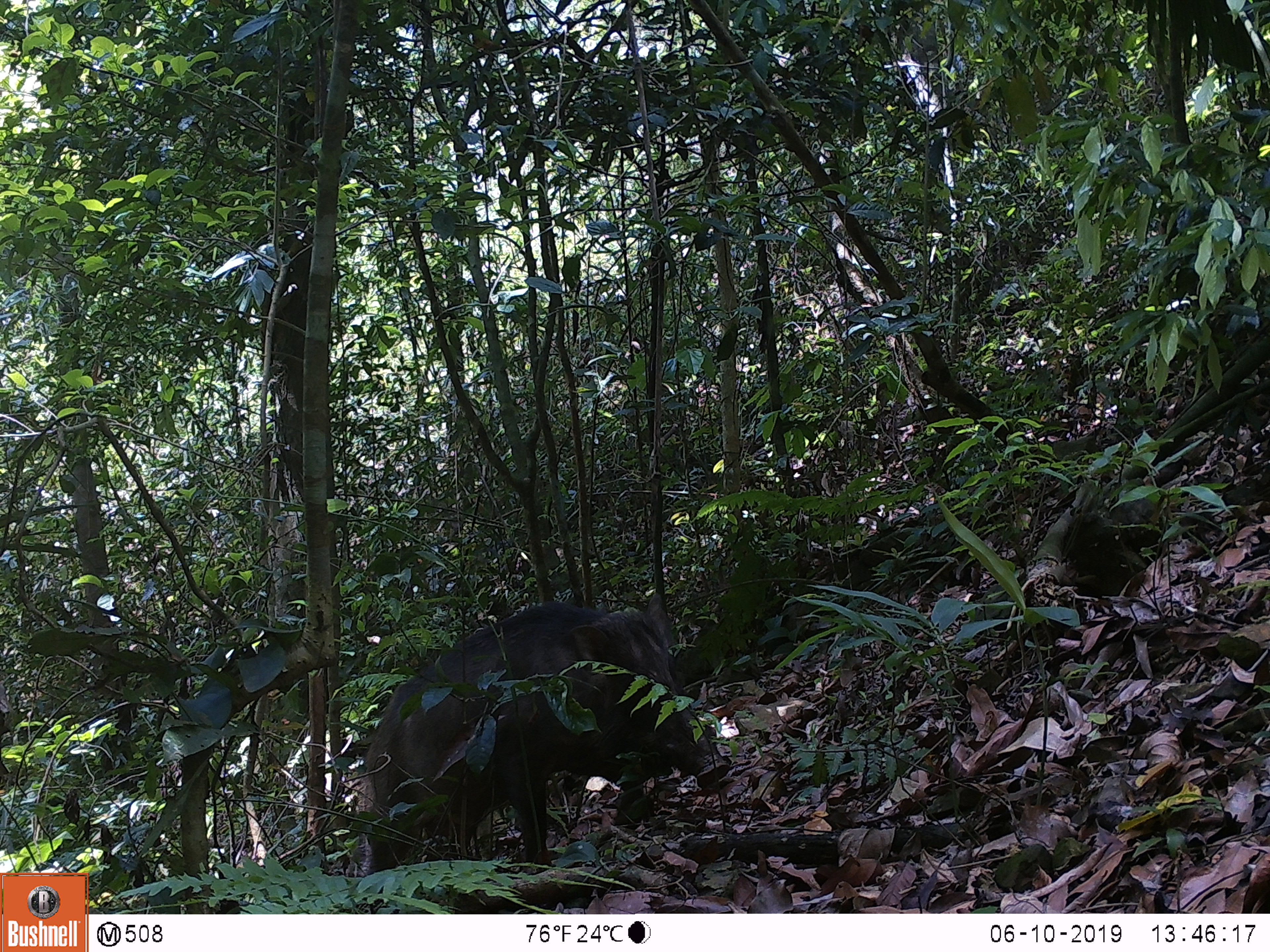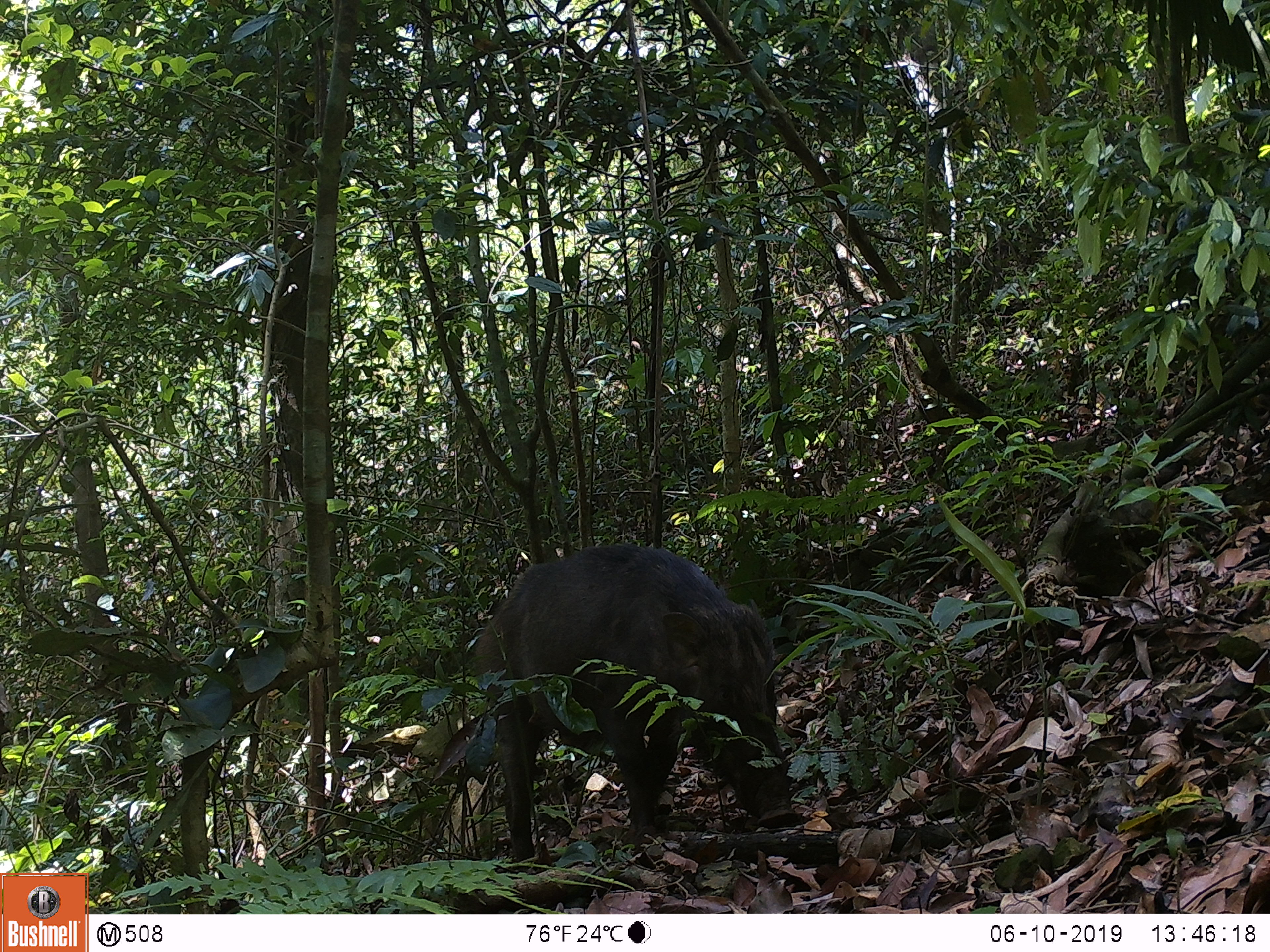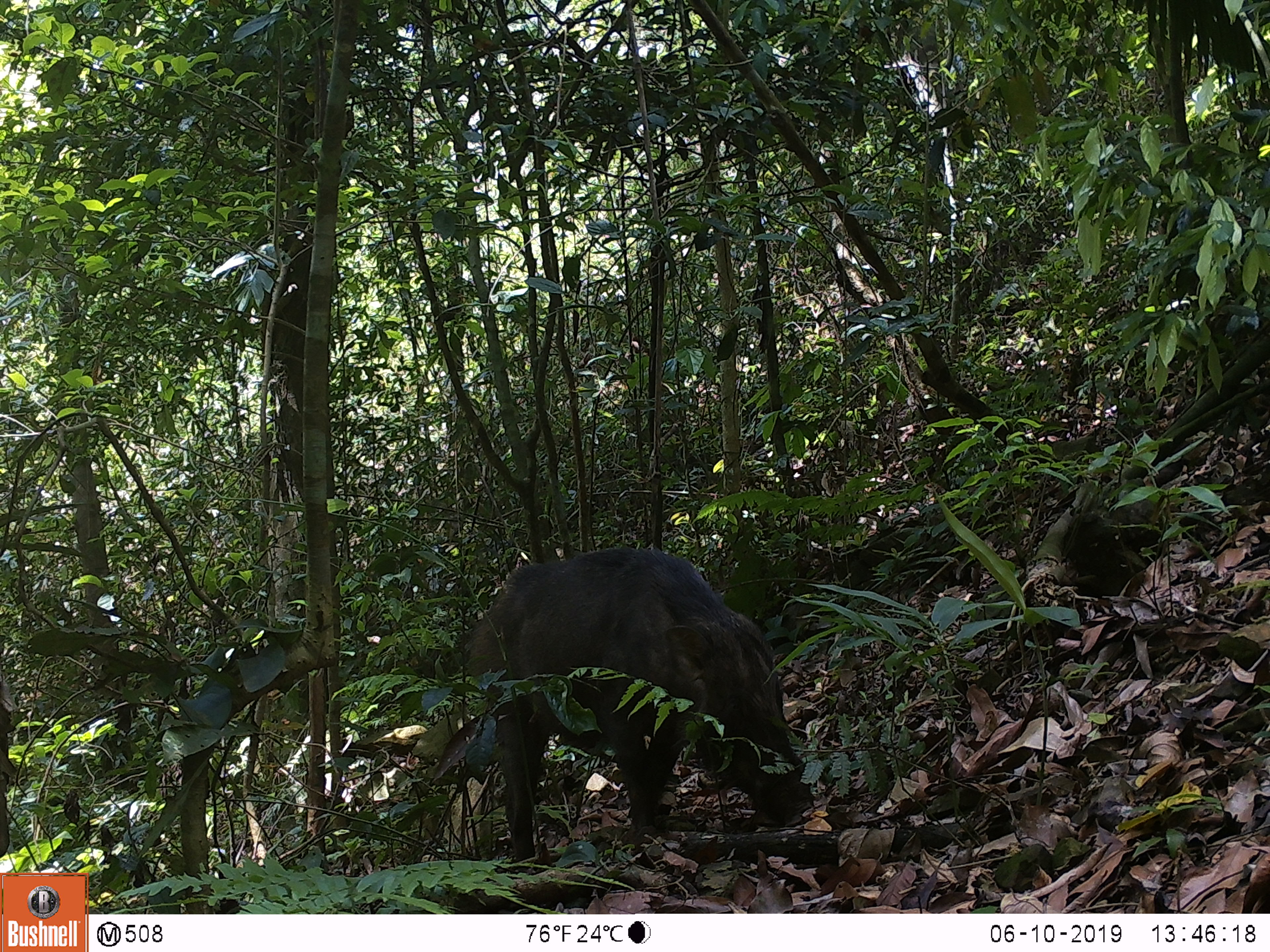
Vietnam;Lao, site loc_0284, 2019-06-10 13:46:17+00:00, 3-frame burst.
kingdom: Animalia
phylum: Chordata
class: Mammalia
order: Artiodactyla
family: Suidae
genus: Sus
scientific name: Sus scrofa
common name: eurasian wild pig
Eurasian wild pig (Sus scrofa). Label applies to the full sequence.